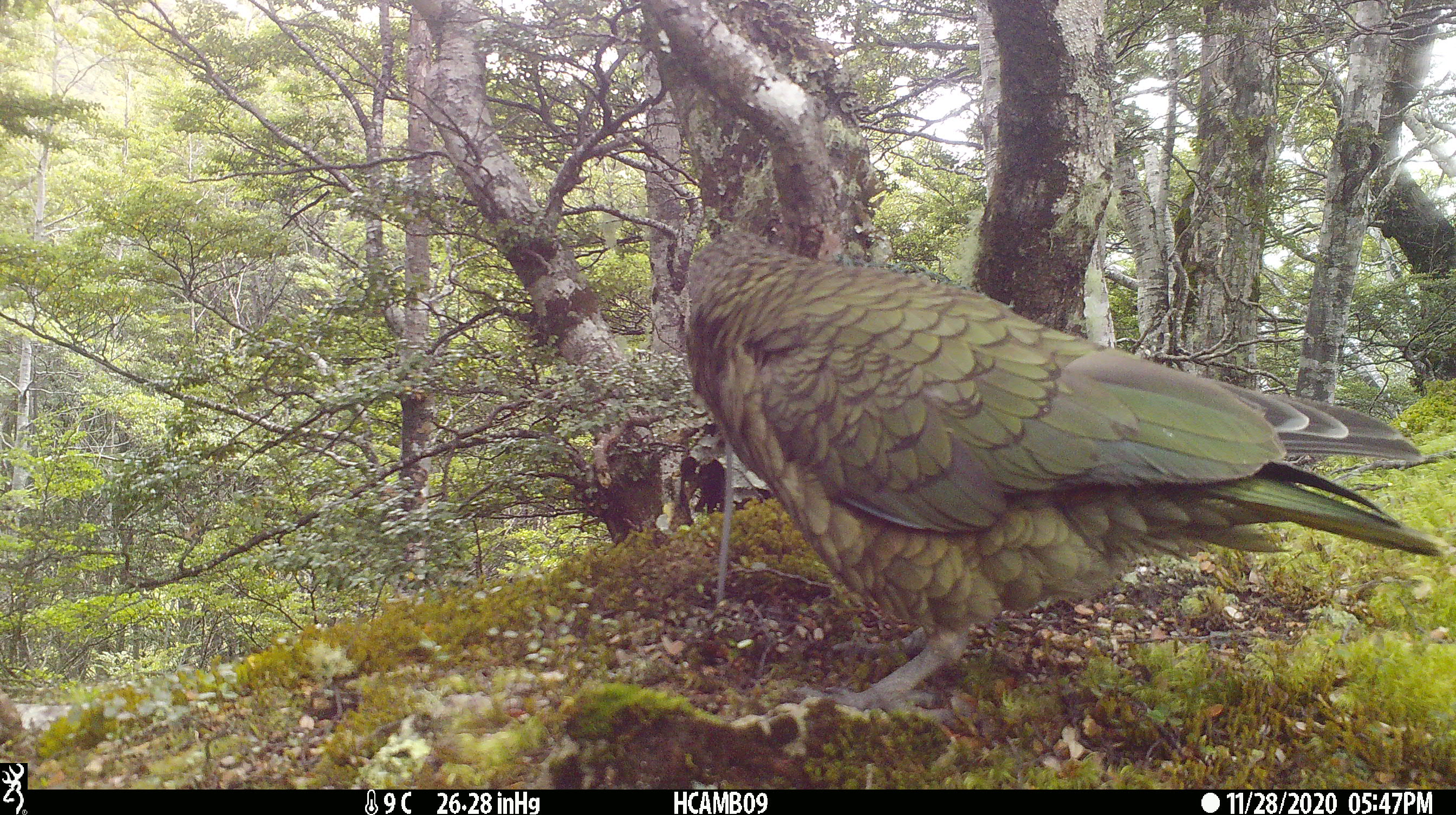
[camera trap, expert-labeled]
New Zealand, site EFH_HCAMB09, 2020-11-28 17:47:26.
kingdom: Animalia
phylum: Chordata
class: Aves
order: Psittaciformes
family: Strigopidae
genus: Nestor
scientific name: Nestor notabilis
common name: kea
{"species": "kea (Nestor notabilis)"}